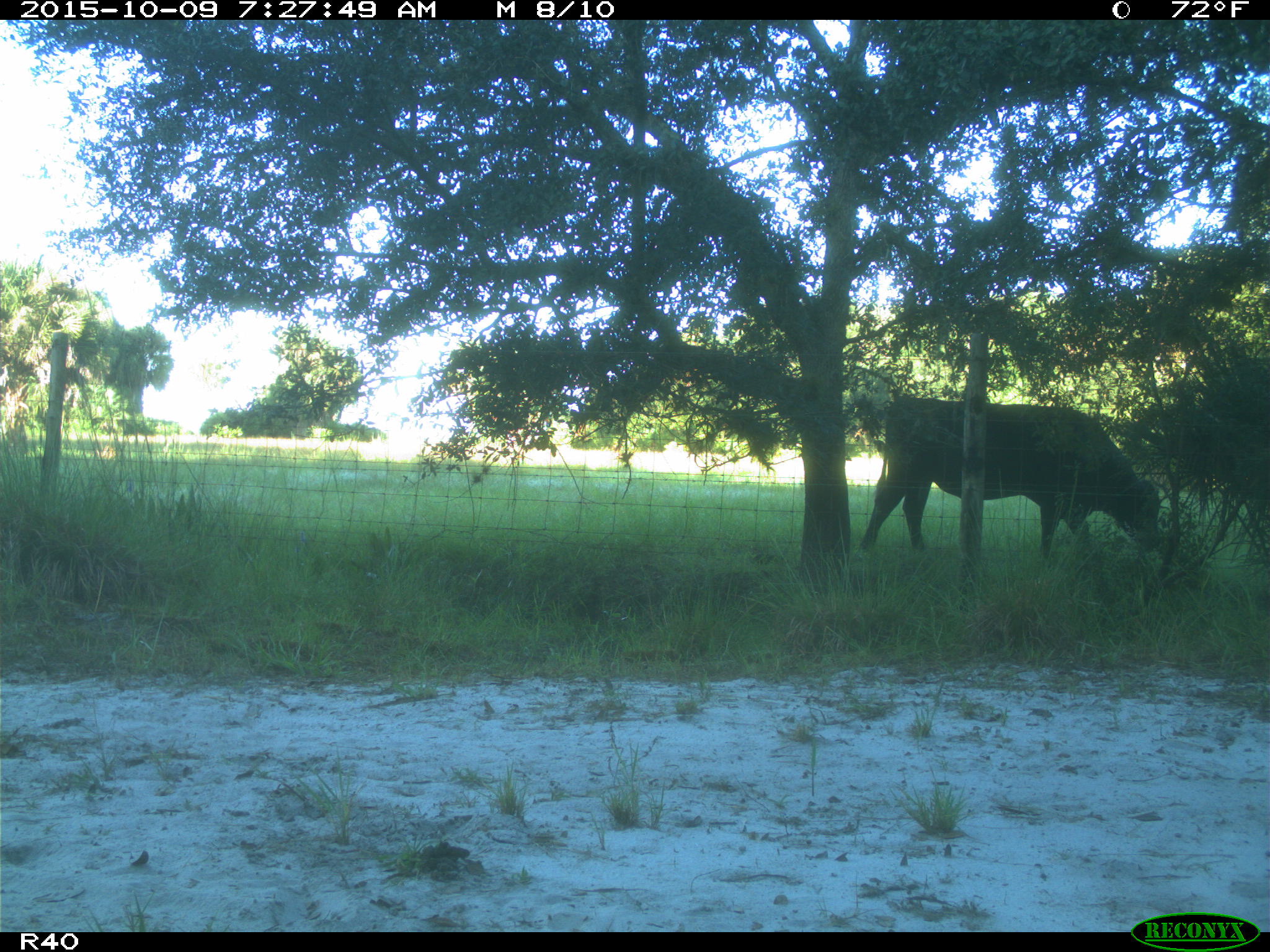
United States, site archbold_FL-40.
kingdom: Animalia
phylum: Chordata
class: Mammalia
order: Artiodactyla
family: Bovidae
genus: Bos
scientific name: Bos taurus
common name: domestic cow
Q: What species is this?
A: Bos taurus (domestic cow).